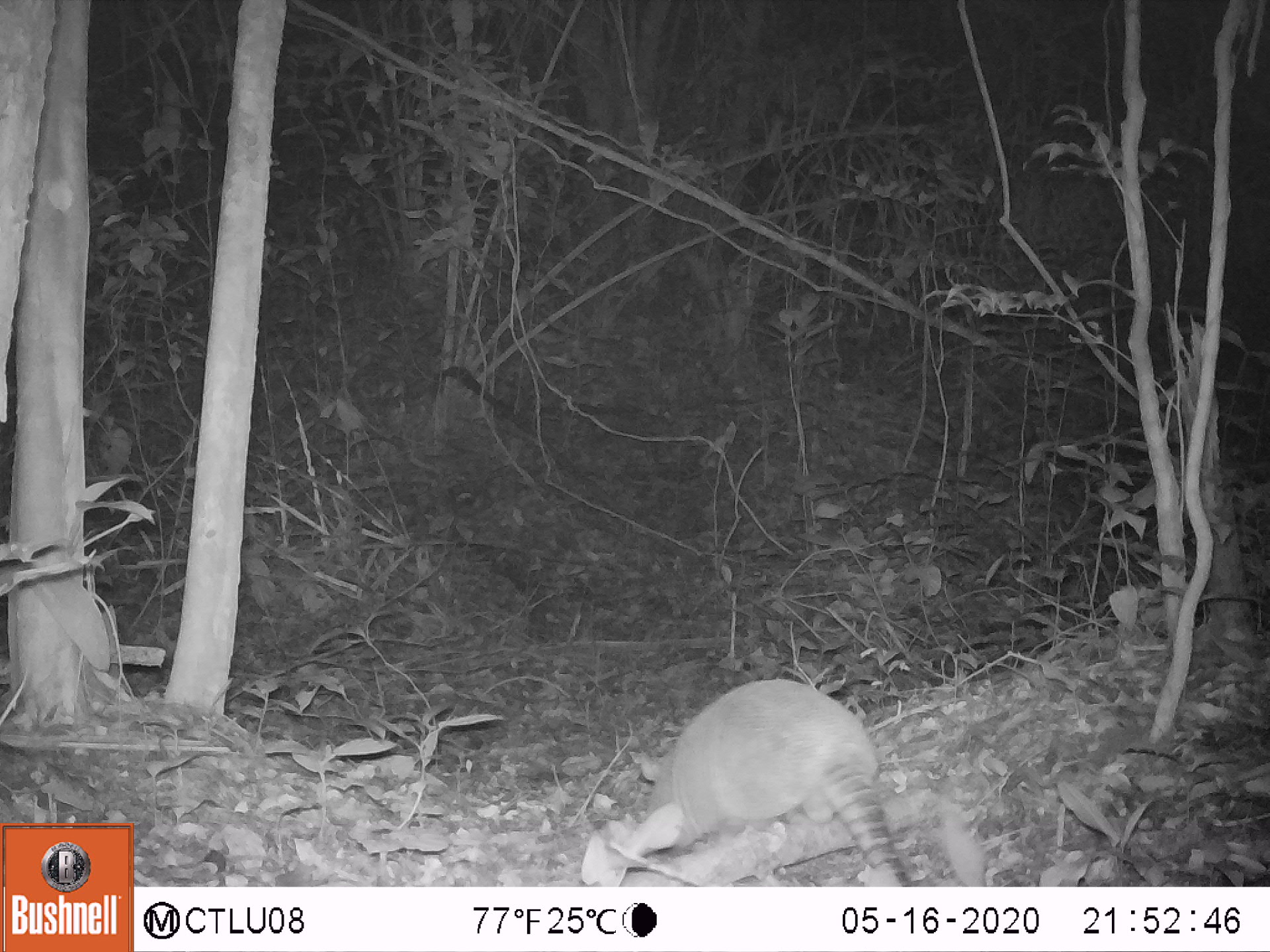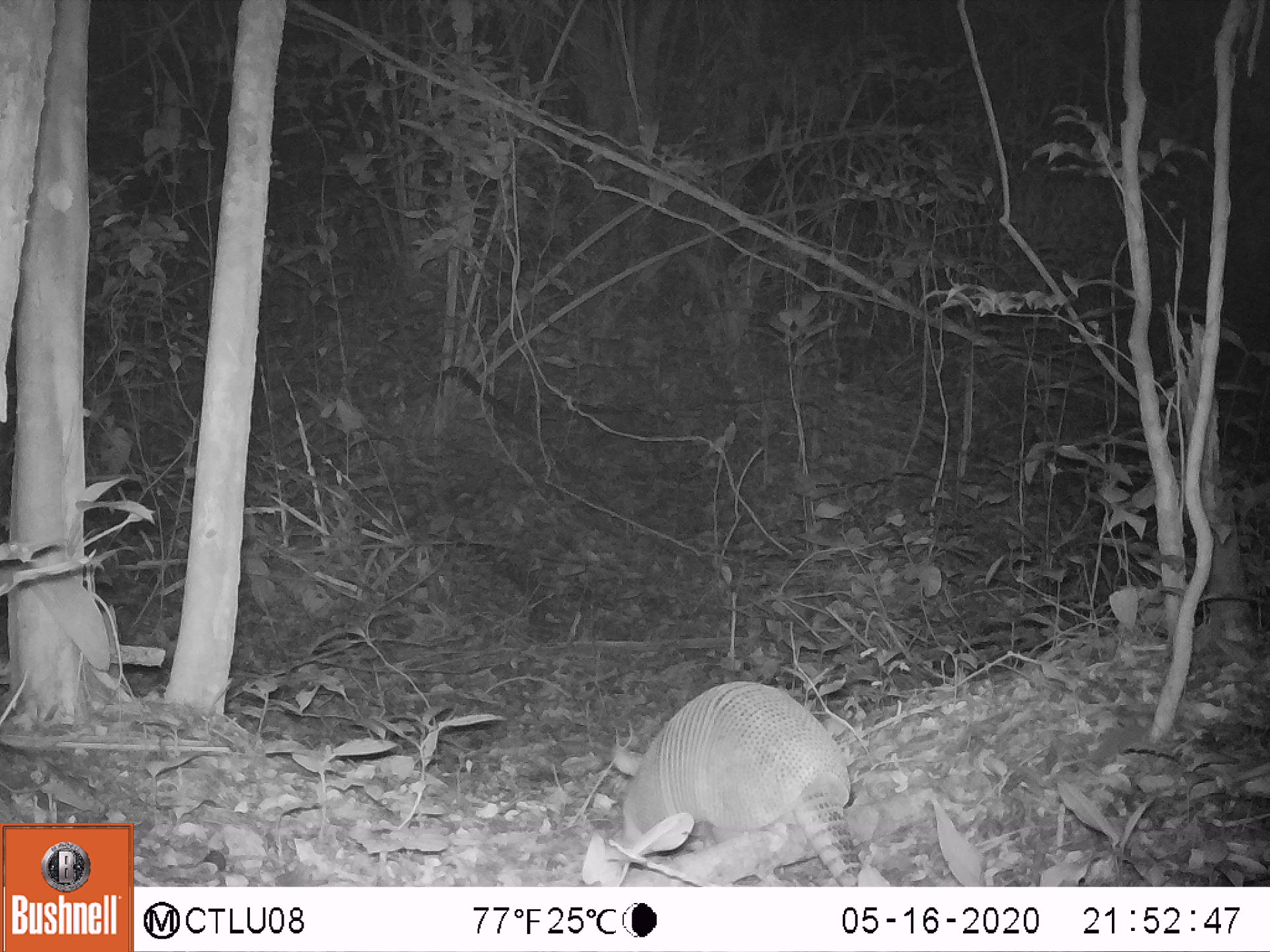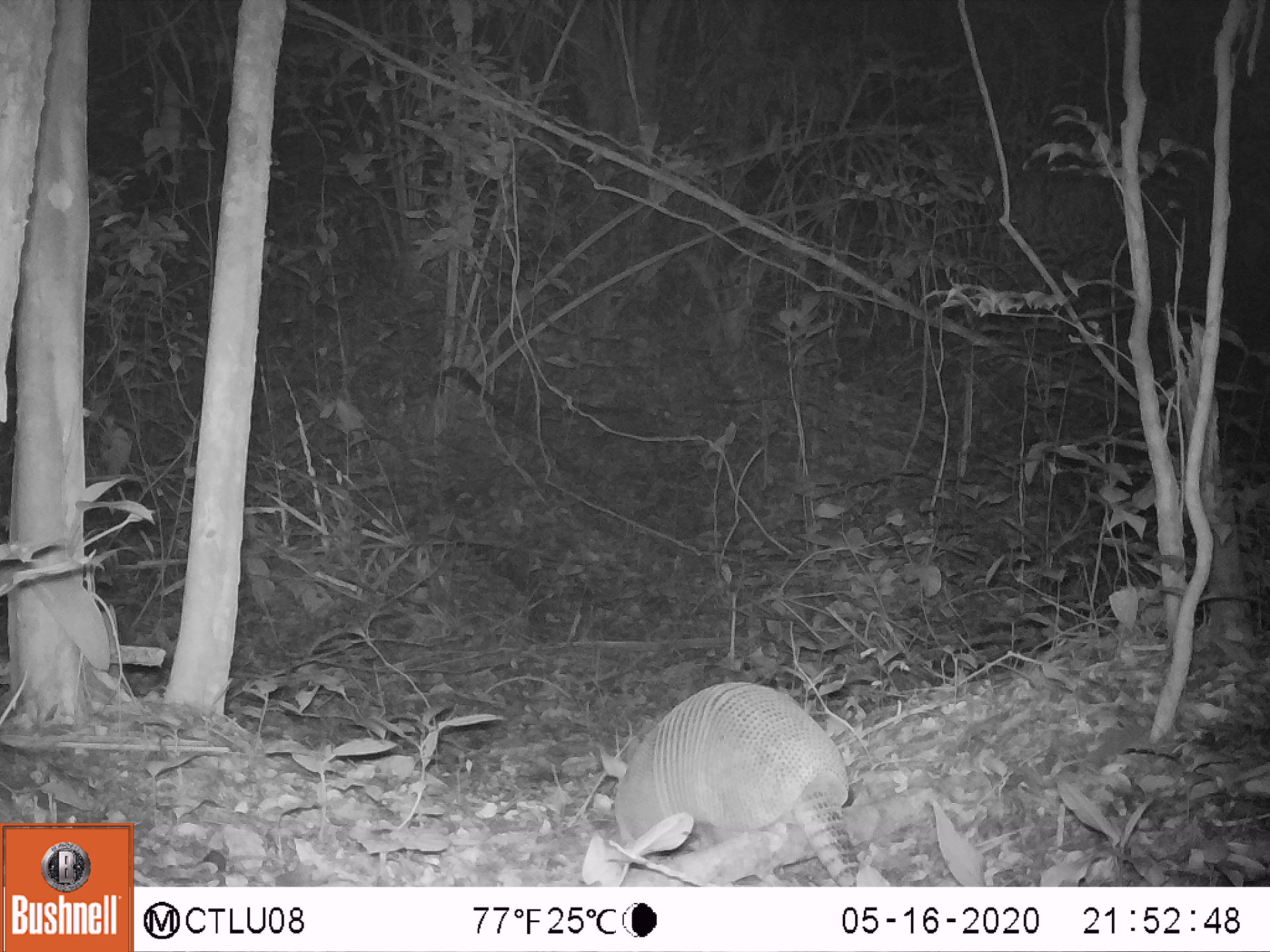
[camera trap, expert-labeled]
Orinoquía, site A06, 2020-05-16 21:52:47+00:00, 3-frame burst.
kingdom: Animalia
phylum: Chordata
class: Mammalia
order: Cingulata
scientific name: Cingulata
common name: armadillo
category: unknown armadillo